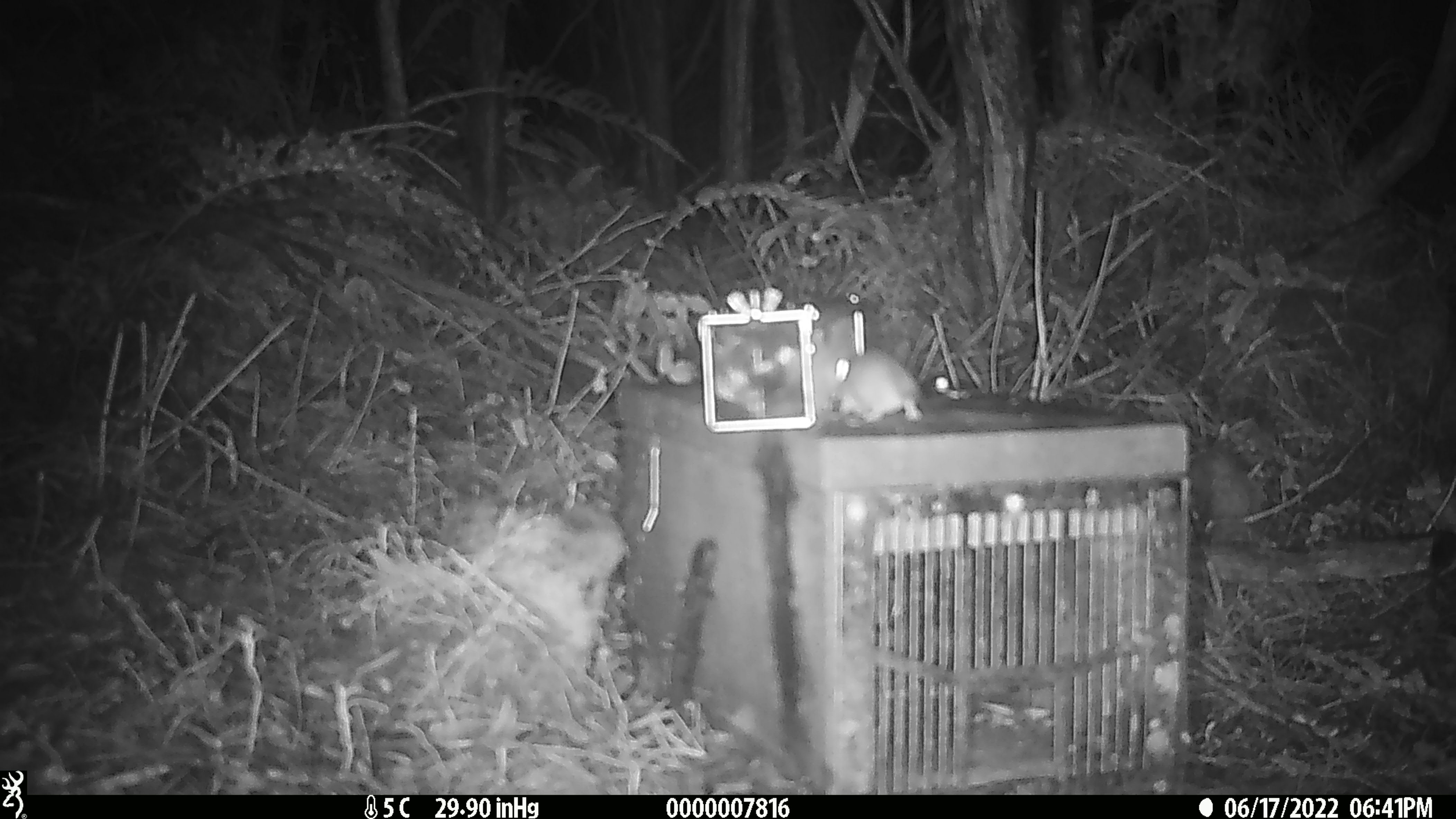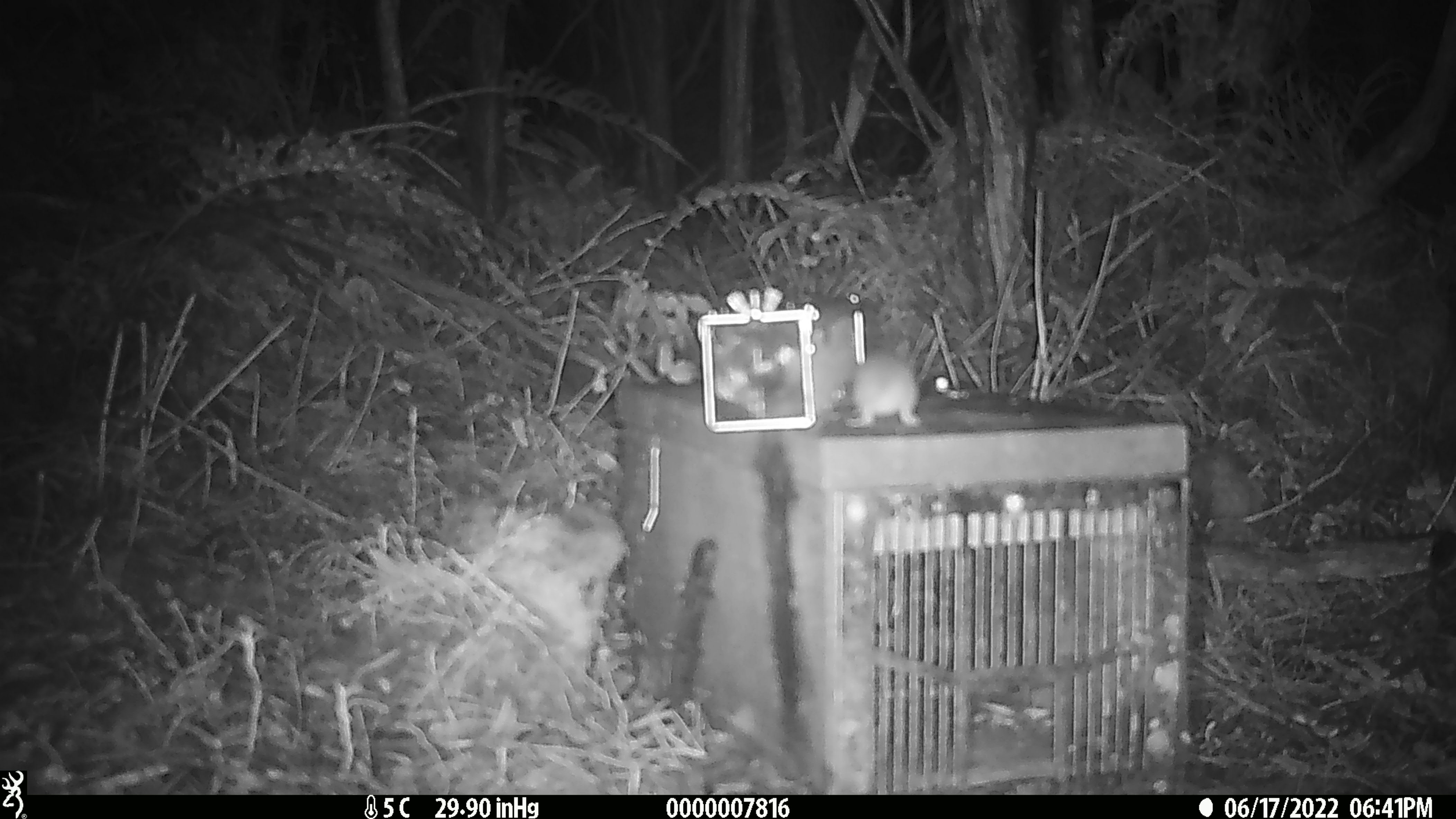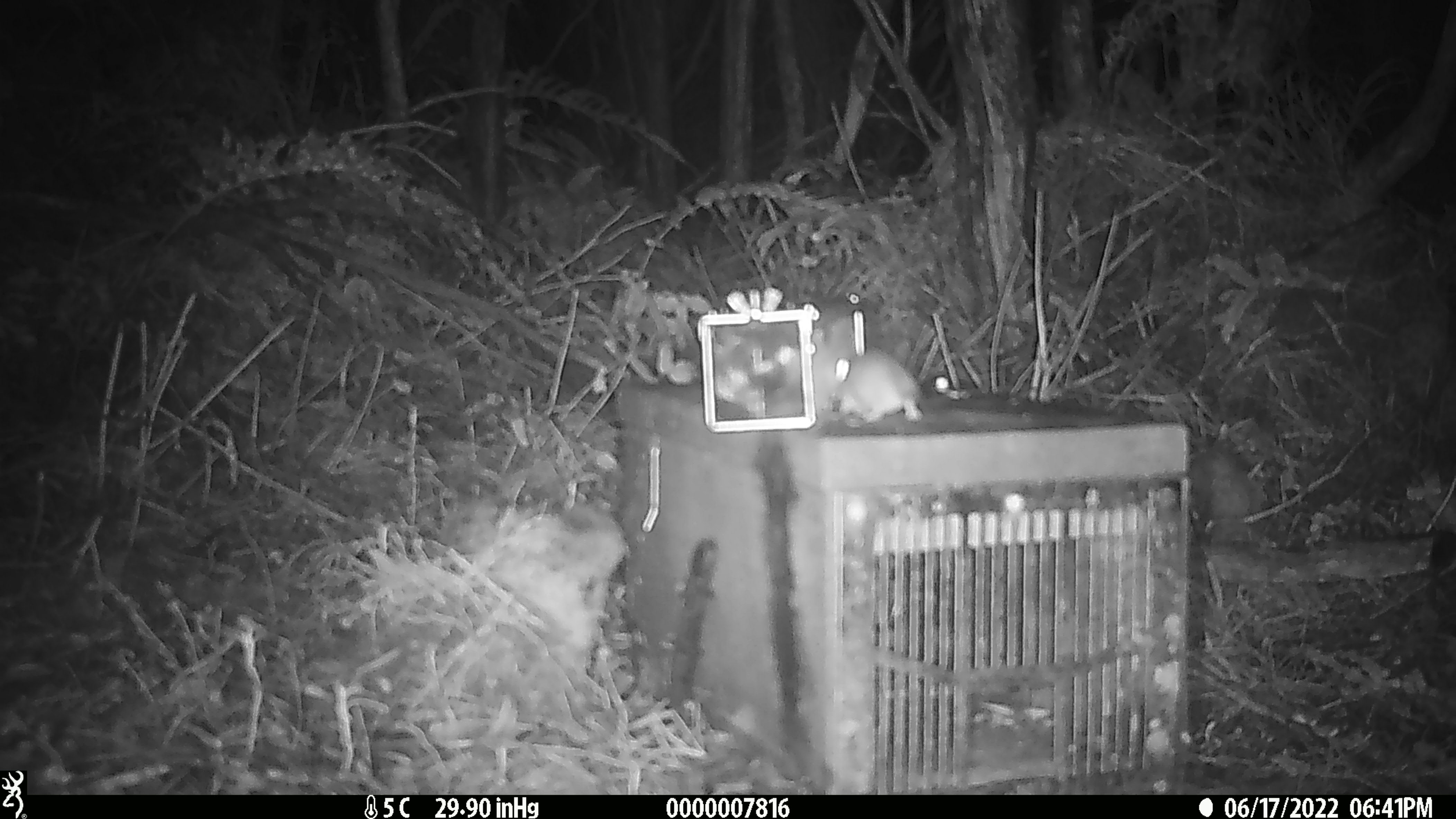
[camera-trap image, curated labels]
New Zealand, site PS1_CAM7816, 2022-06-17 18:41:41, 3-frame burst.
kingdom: Animalia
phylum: Chordata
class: Mammalia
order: Rodentia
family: Muridae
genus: Mus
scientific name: Mus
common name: mouse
Mouse (Mus).